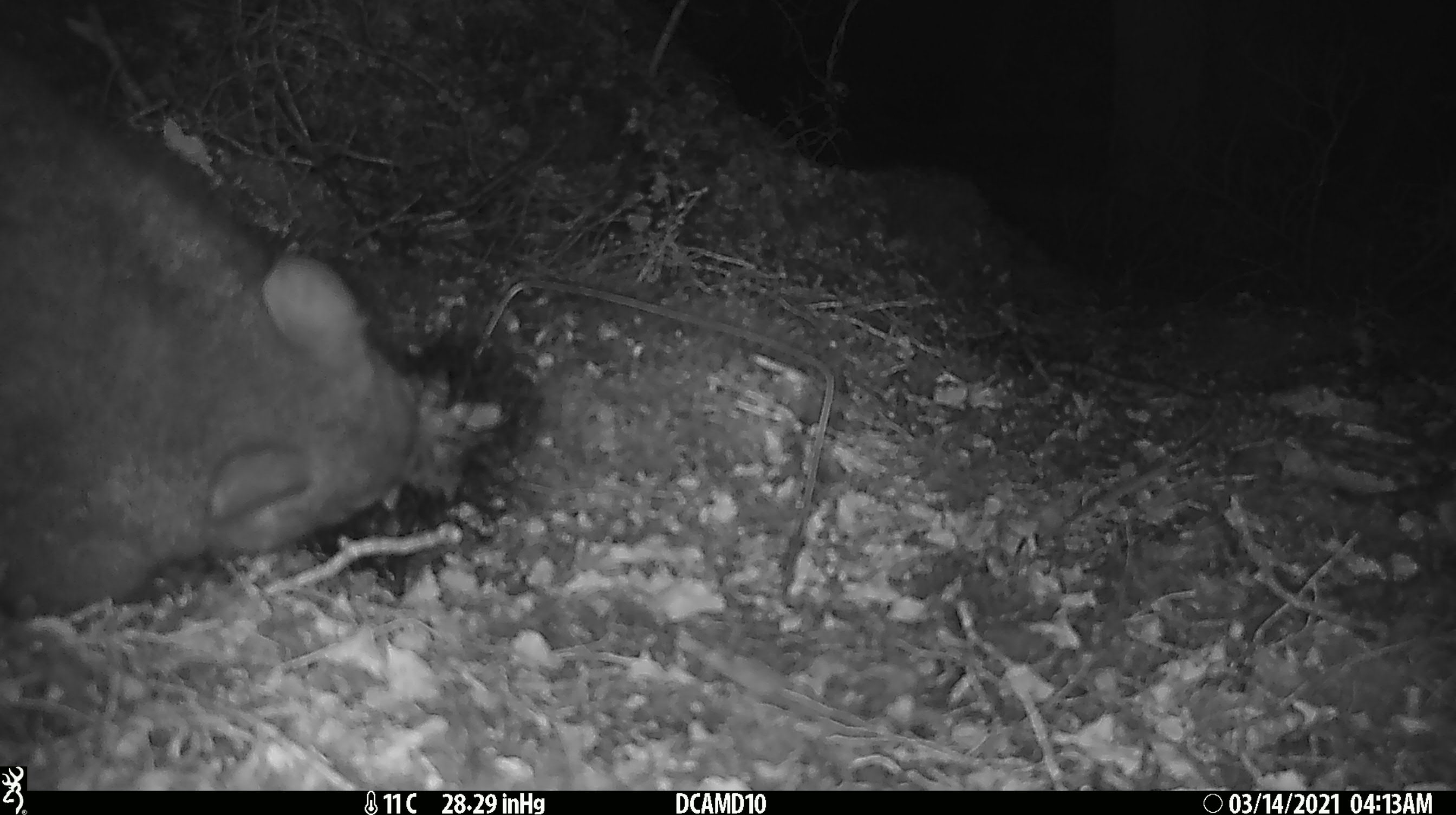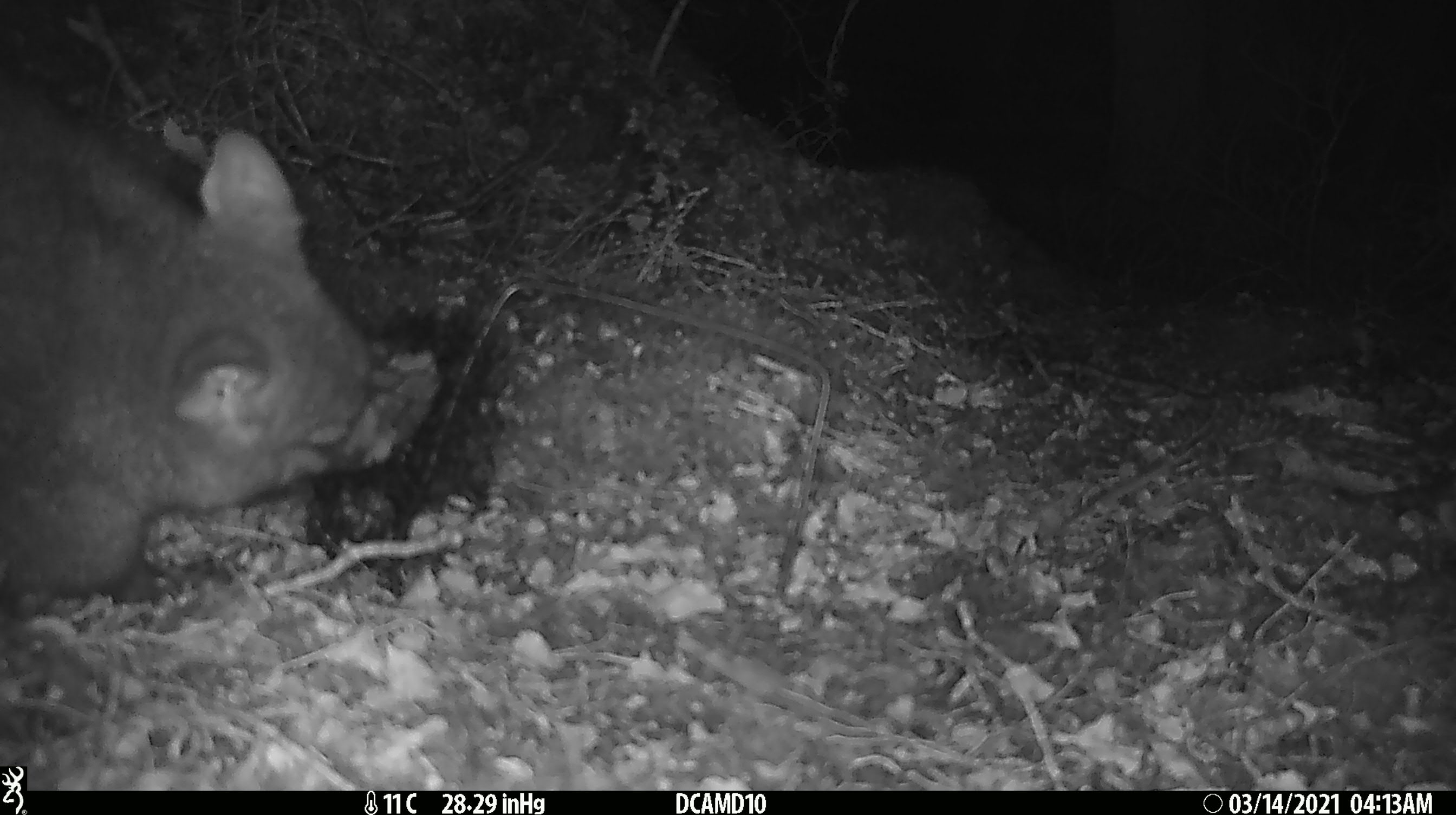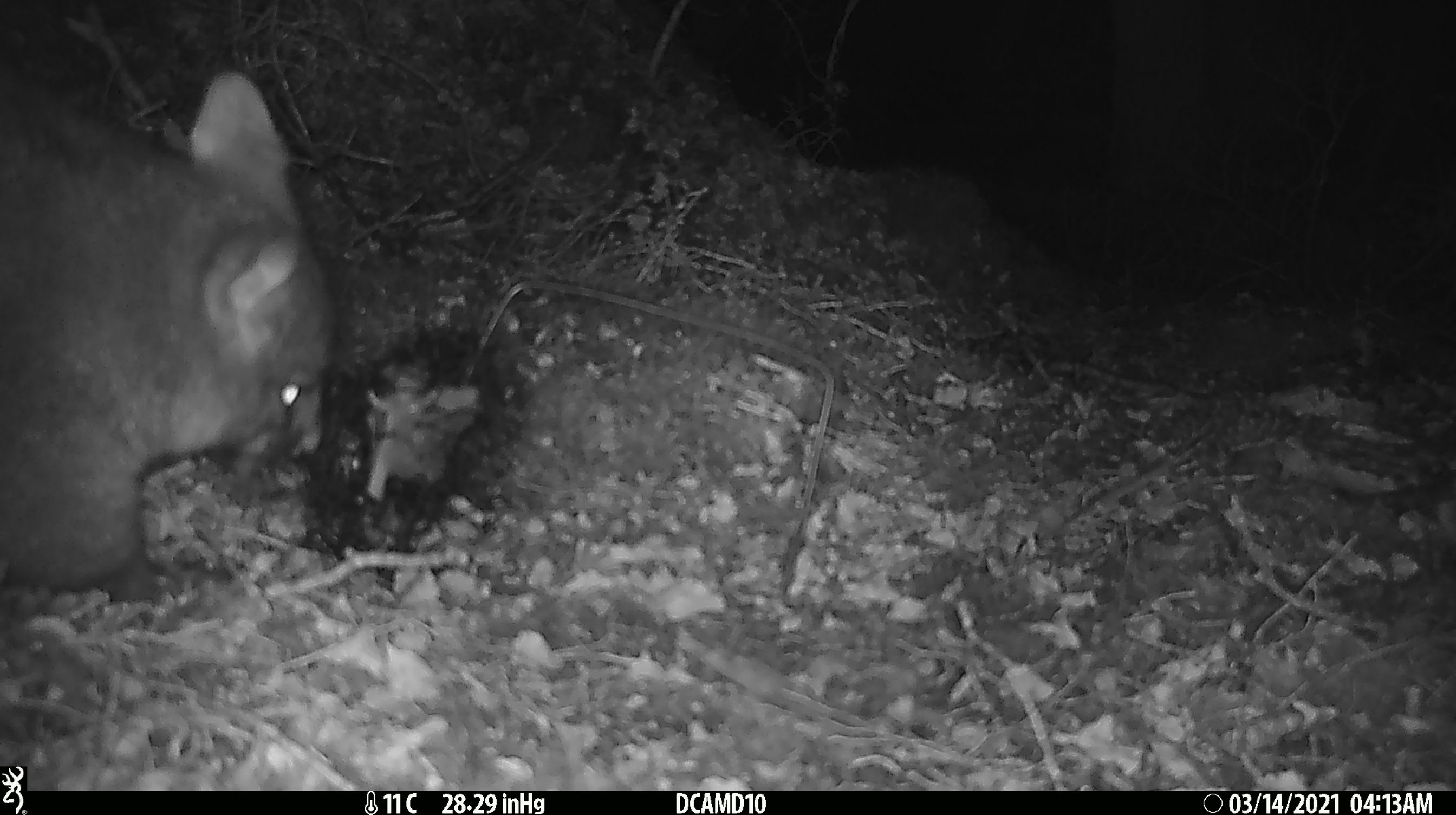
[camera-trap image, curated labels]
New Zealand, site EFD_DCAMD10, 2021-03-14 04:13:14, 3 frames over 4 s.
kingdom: Animalia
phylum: Chordata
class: Mammalia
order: Diprotodontia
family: Phalangeridae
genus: Trichosurus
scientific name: Trichosurus vulpecula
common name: common brushtail possum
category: possum